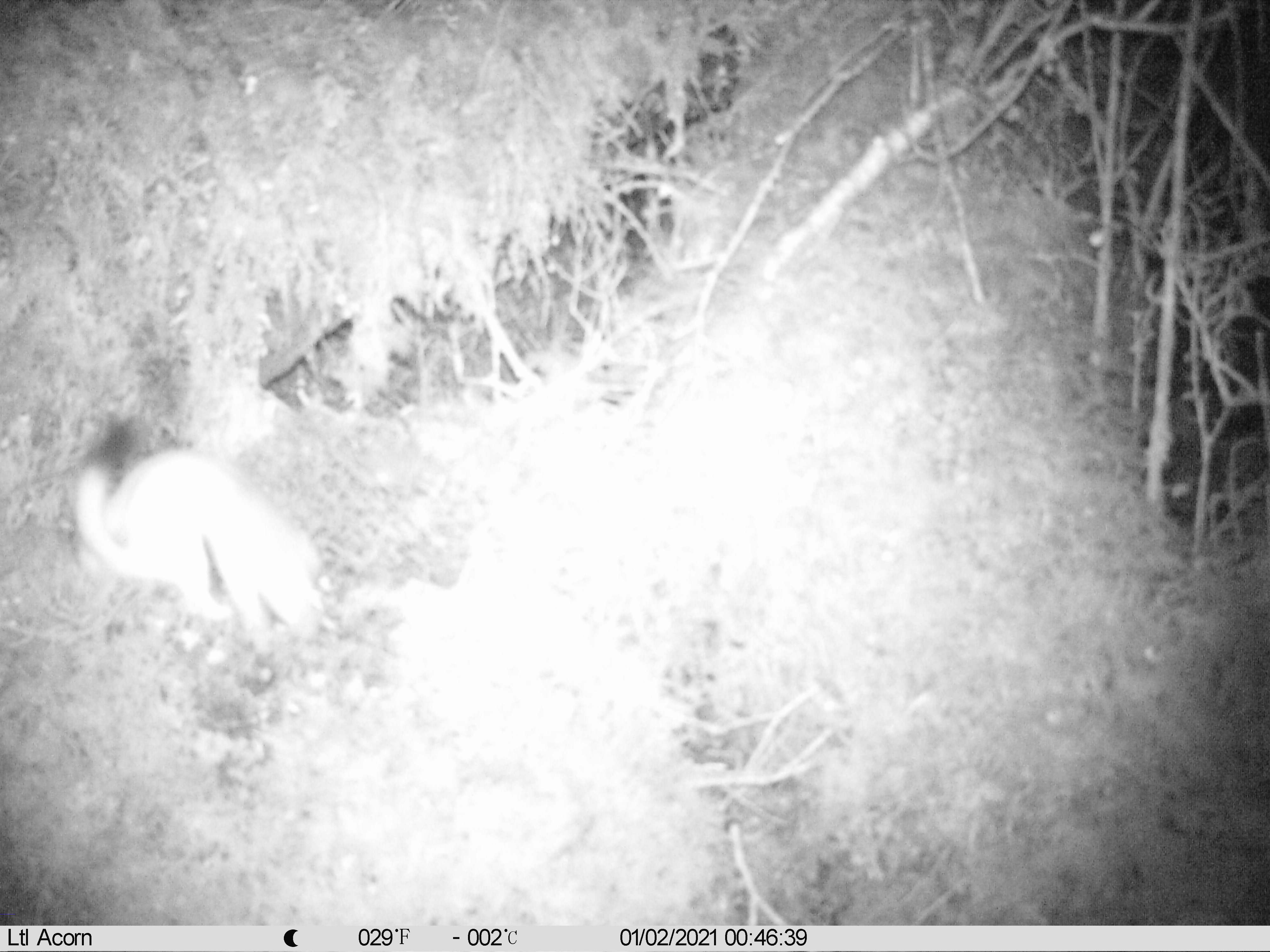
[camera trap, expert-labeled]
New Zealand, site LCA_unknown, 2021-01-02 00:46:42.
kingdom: Animalia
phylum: Chordata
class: Mammalia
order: Carnivora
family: Mustelidae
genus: Mustela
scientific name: Mustela erminea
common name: stoat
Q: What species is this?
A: Stoat (Mustela erminea).